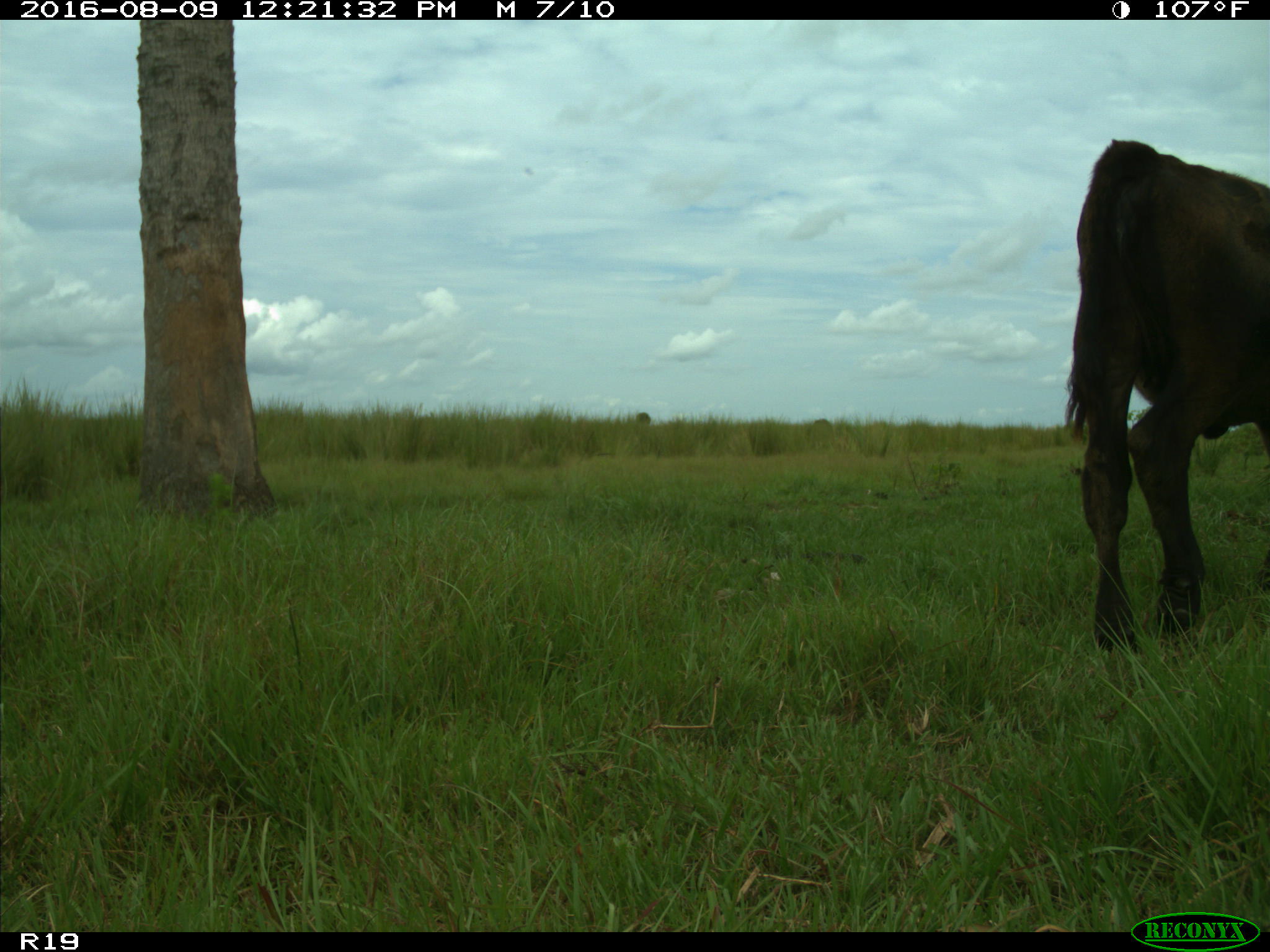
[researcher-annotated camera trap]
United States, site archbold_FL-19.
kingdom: Animalia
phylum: Chordata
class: Mammalia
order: Artiodactyla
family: Bovidae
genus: Bos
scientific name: Bos taurus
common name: domestic cow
Bos taurus (domestic cow).